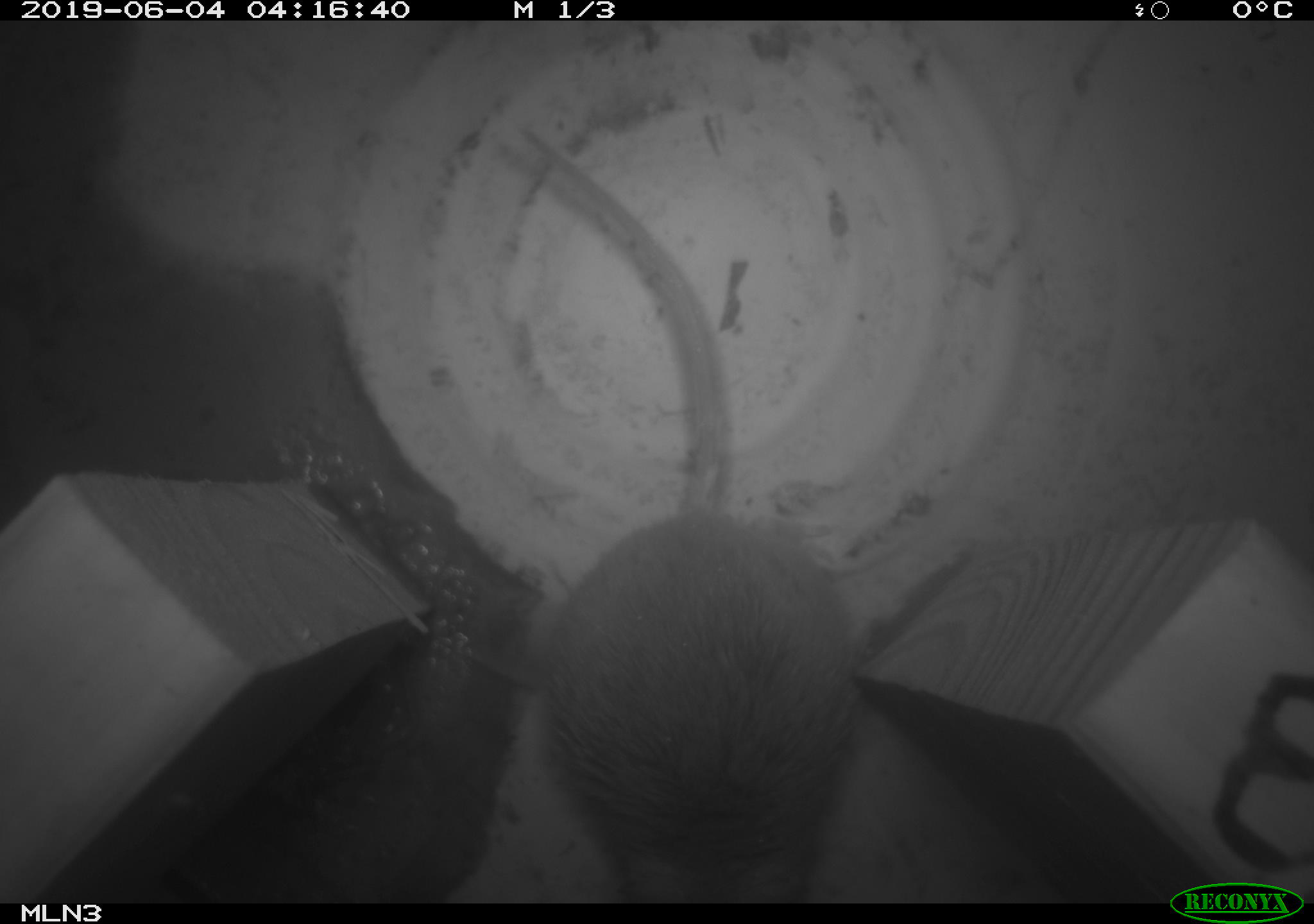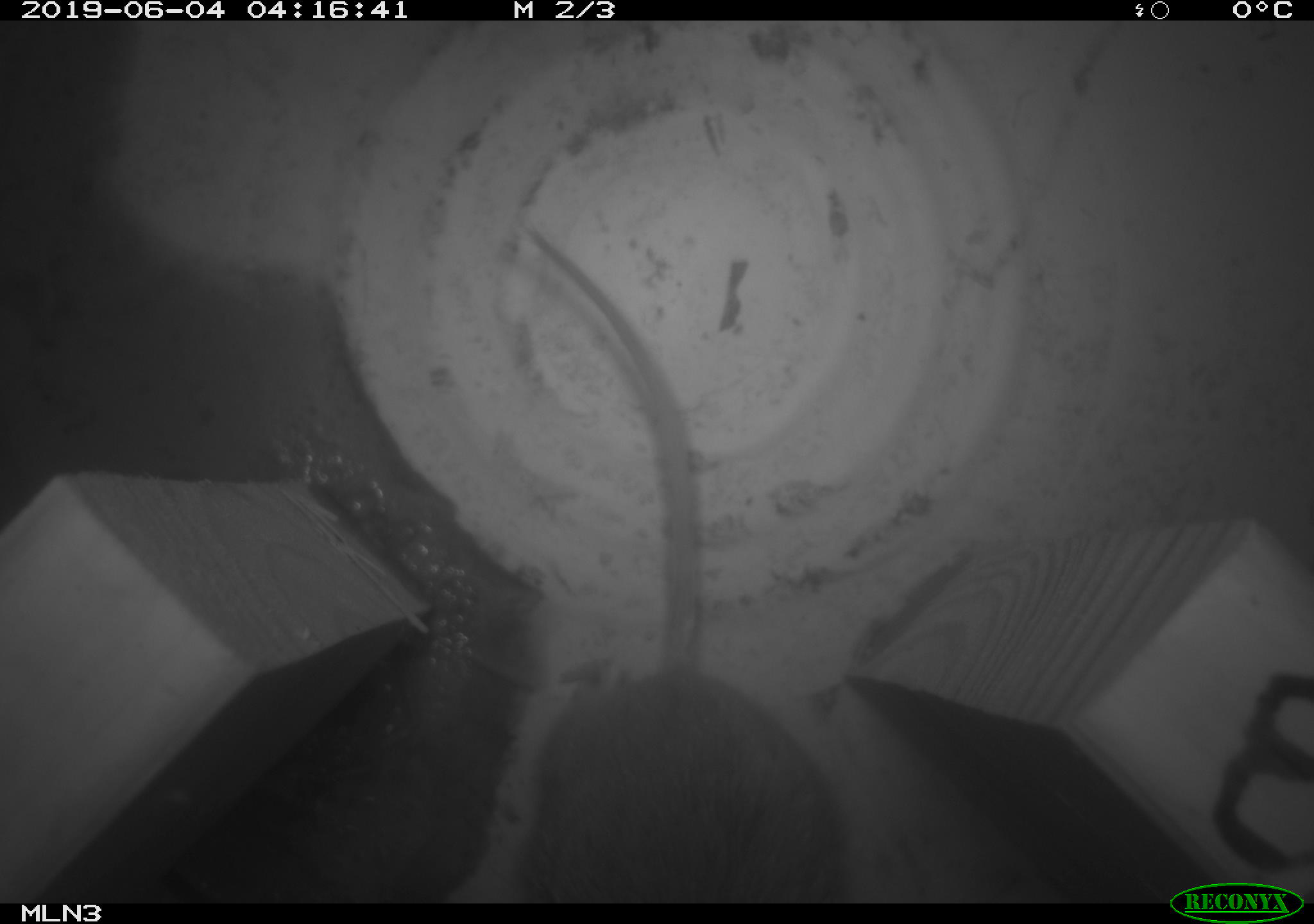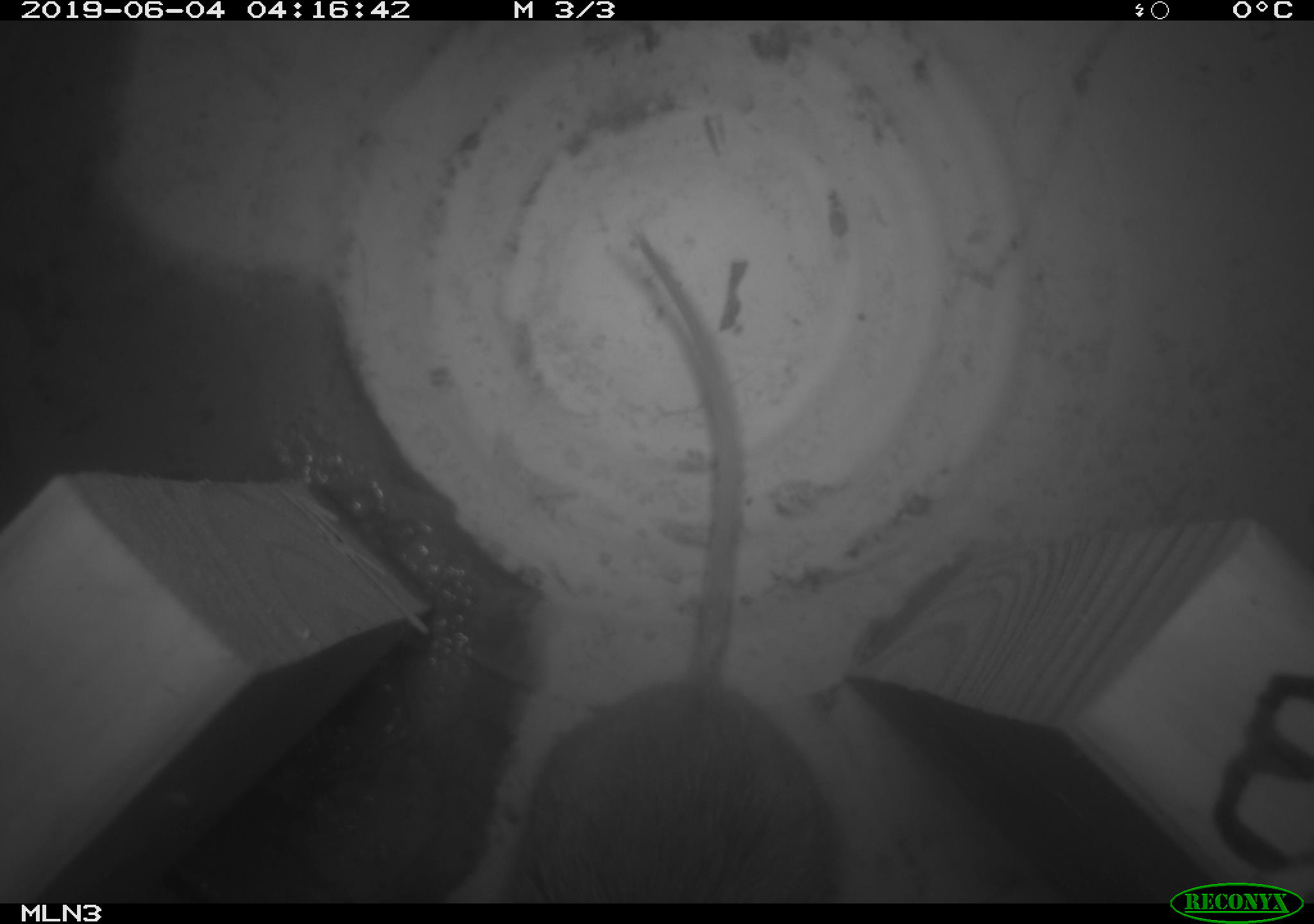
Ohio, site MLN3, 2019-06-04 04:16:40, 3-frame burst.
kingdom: Animalia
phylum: Chordata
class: Mammalia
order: Rodentia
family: Cricetidae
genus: Peromyscus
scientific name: Peromyscus leucopus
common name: white-footed mouse